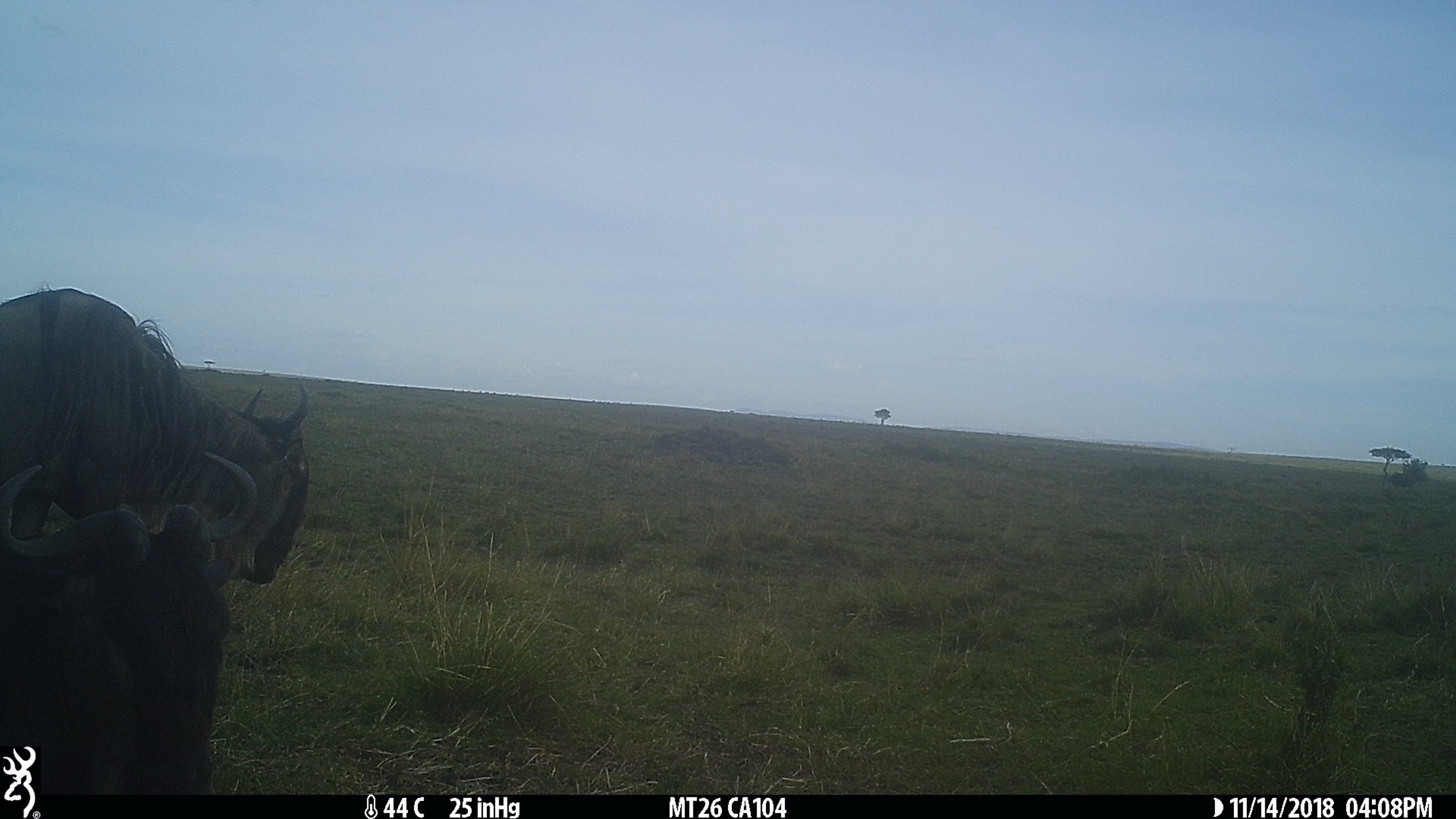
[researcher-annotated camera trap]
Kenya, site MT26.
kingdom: Animalia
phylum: Chordata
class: Mammalia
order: Artiodactyla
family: Bovidae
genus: Connochaetes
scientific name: Connochaetes taurinus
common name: blue wildebeest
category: wildebeest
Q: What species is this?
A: Wildebeest (blue wildebeest) (Connochaetes taurinus).